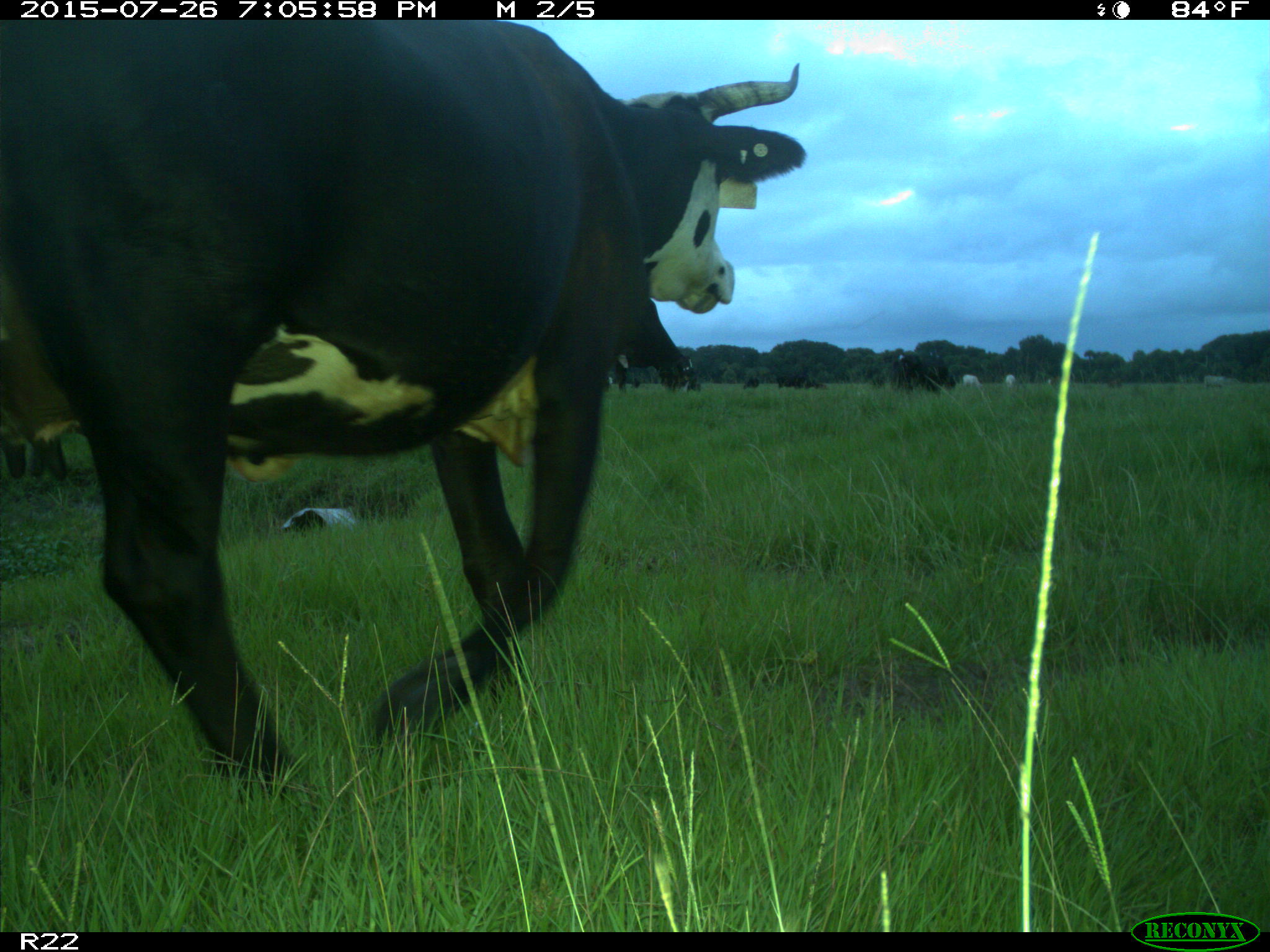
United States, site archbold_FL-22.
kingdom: Animalia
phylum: Chordata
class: Mammalia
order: Artiodactyla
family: Bovidae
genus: Bos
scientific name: Bos taurus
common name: domestic cow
Bos taurus (domestic cow).